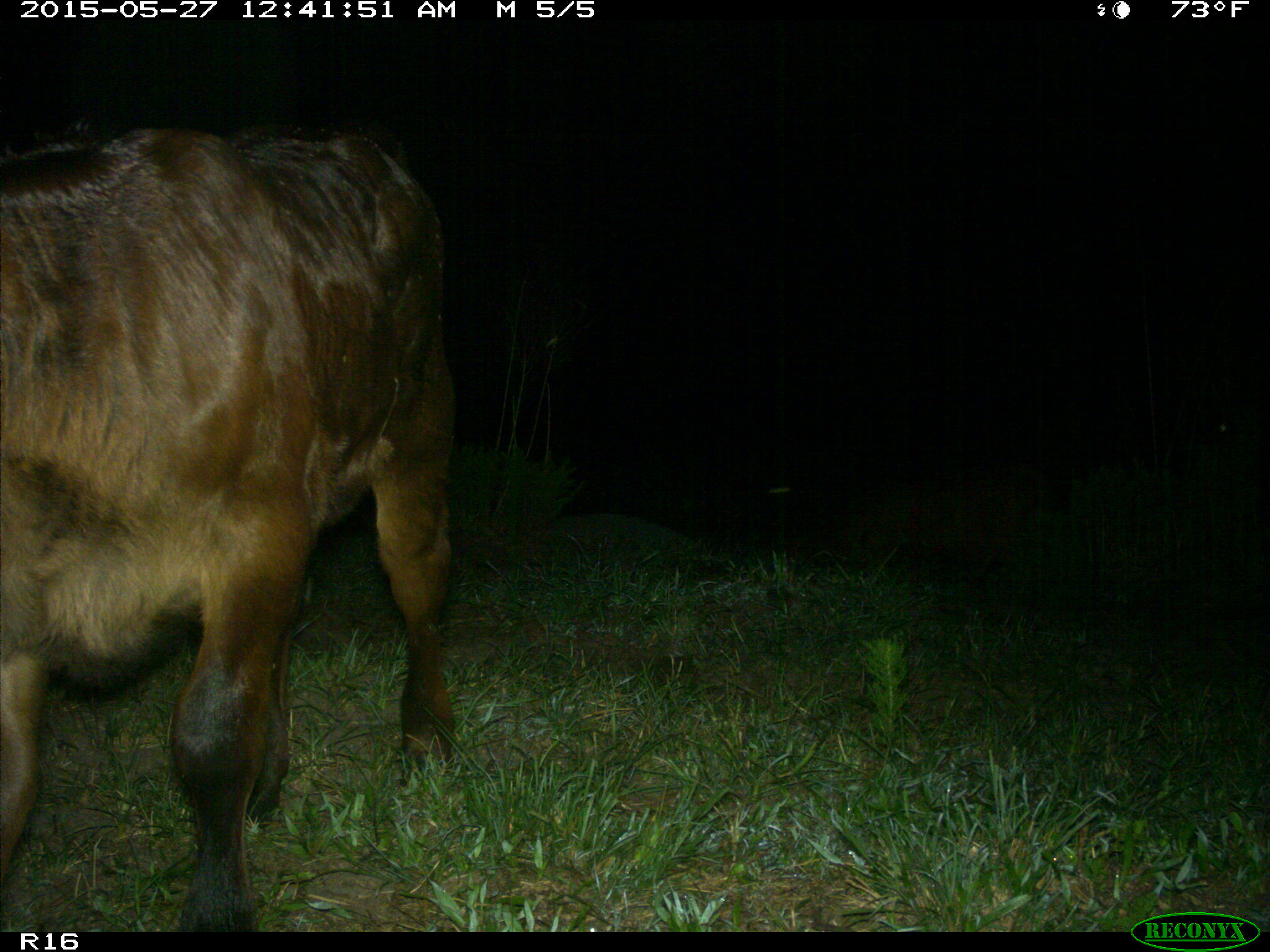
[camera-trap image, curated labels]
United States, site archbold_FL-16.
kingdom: Animalia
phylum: Chordata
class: Mammalia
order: Artiodactyla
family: Bovidae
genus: Bos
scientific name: Bos taurus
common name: domestic cow